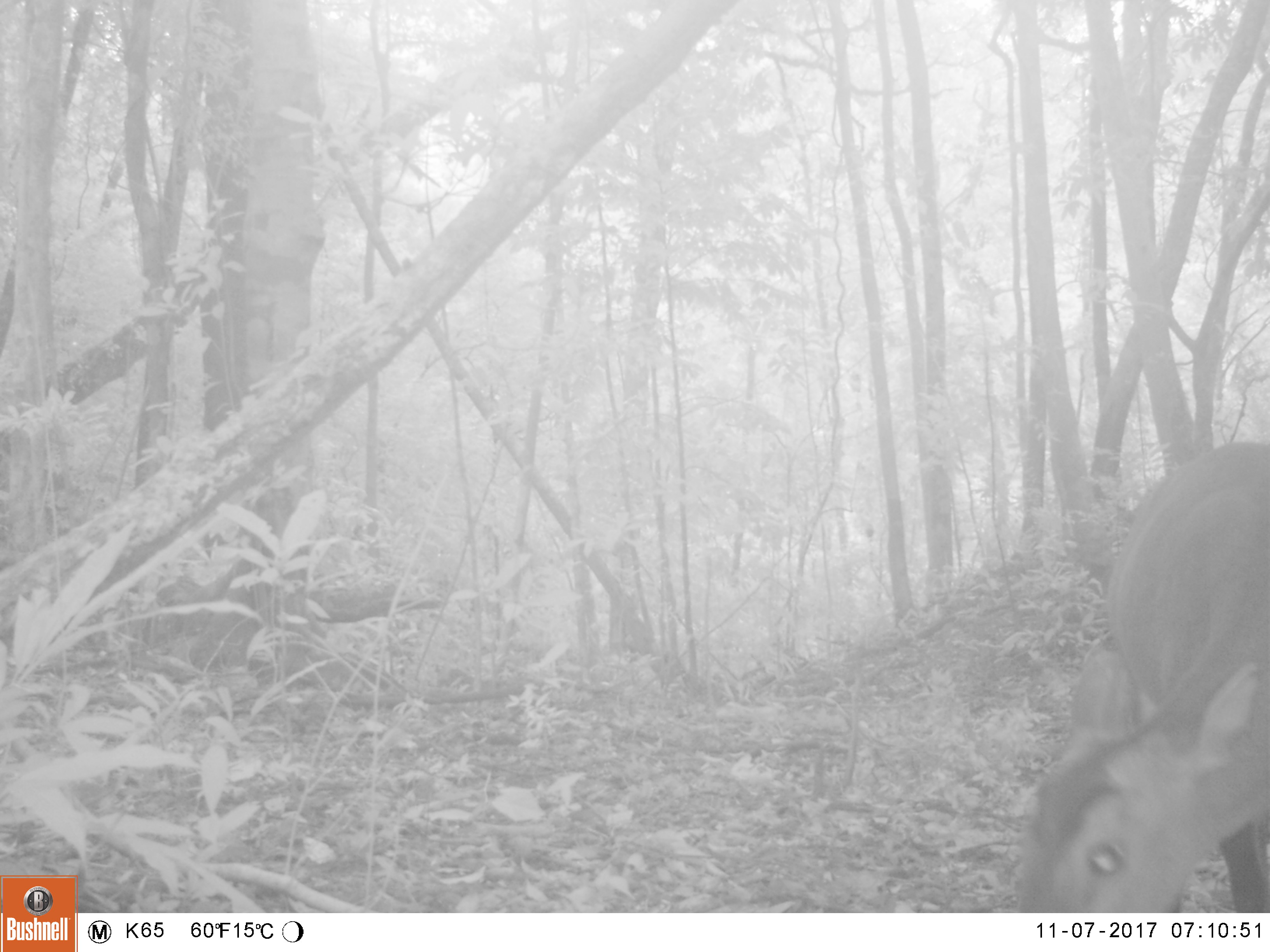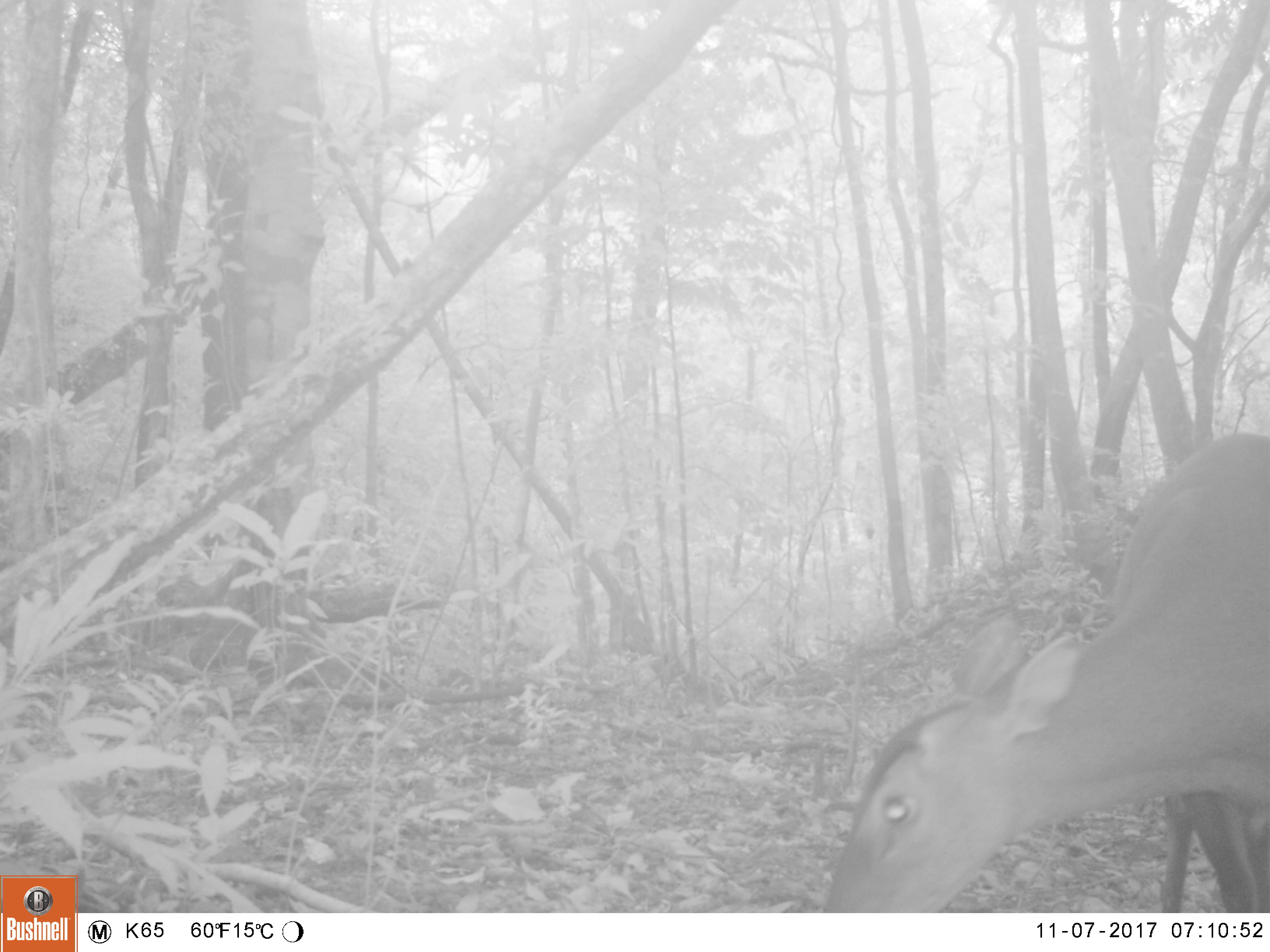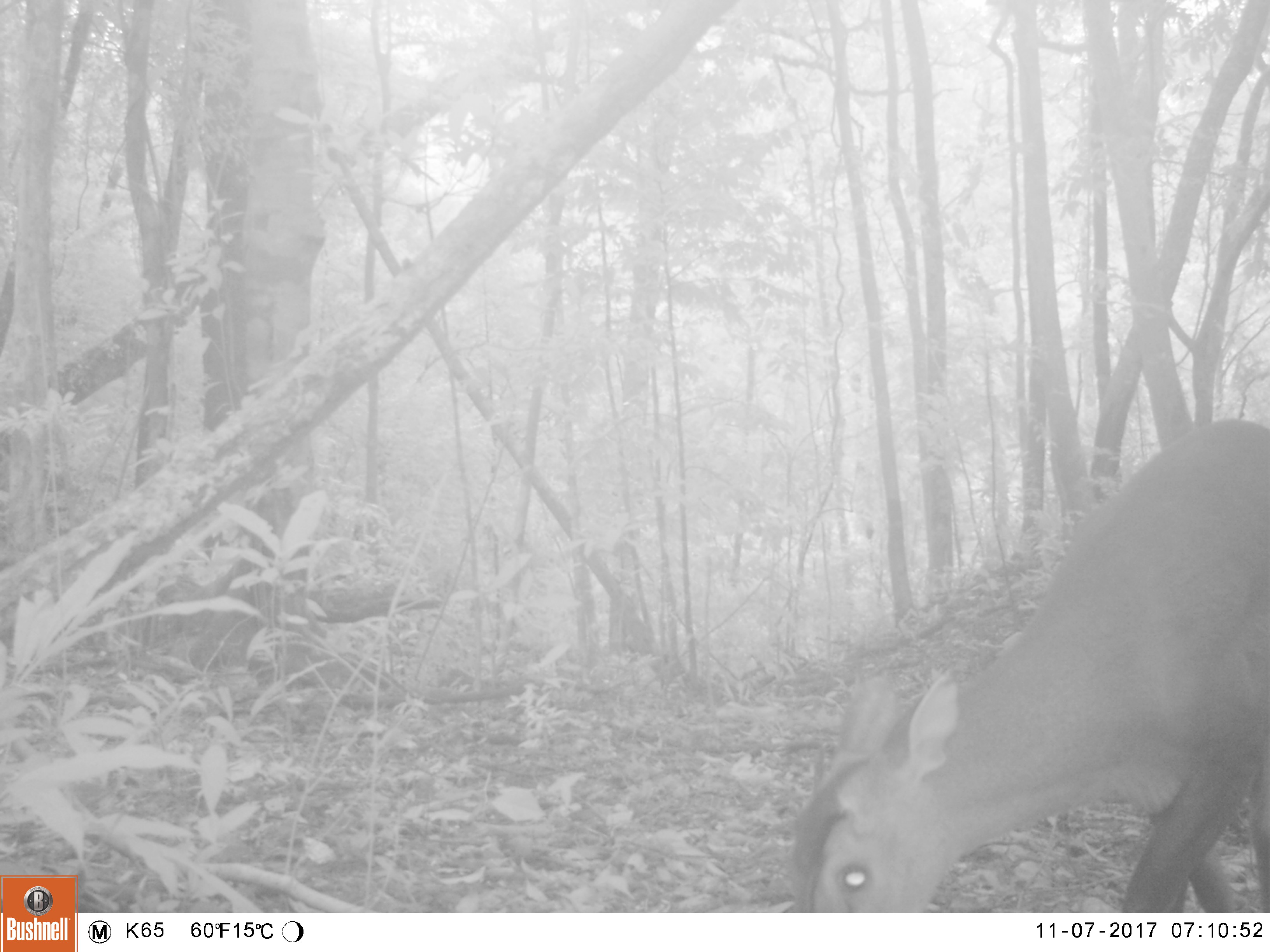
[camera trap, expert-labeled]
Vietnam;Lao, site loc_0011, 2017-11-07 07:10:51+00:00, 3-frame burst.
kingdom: Animalia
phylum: Chordata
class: Mammalia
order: Artiodactyla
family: Cervidae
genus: Muntiacus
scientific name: Muntiacus vuquangensis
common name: large-antlered muntjac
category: large antlered muntjac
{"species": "large antlered muntjac (large-antlered muntjac) (Muntiacus vuquangensis)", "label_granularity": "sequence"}